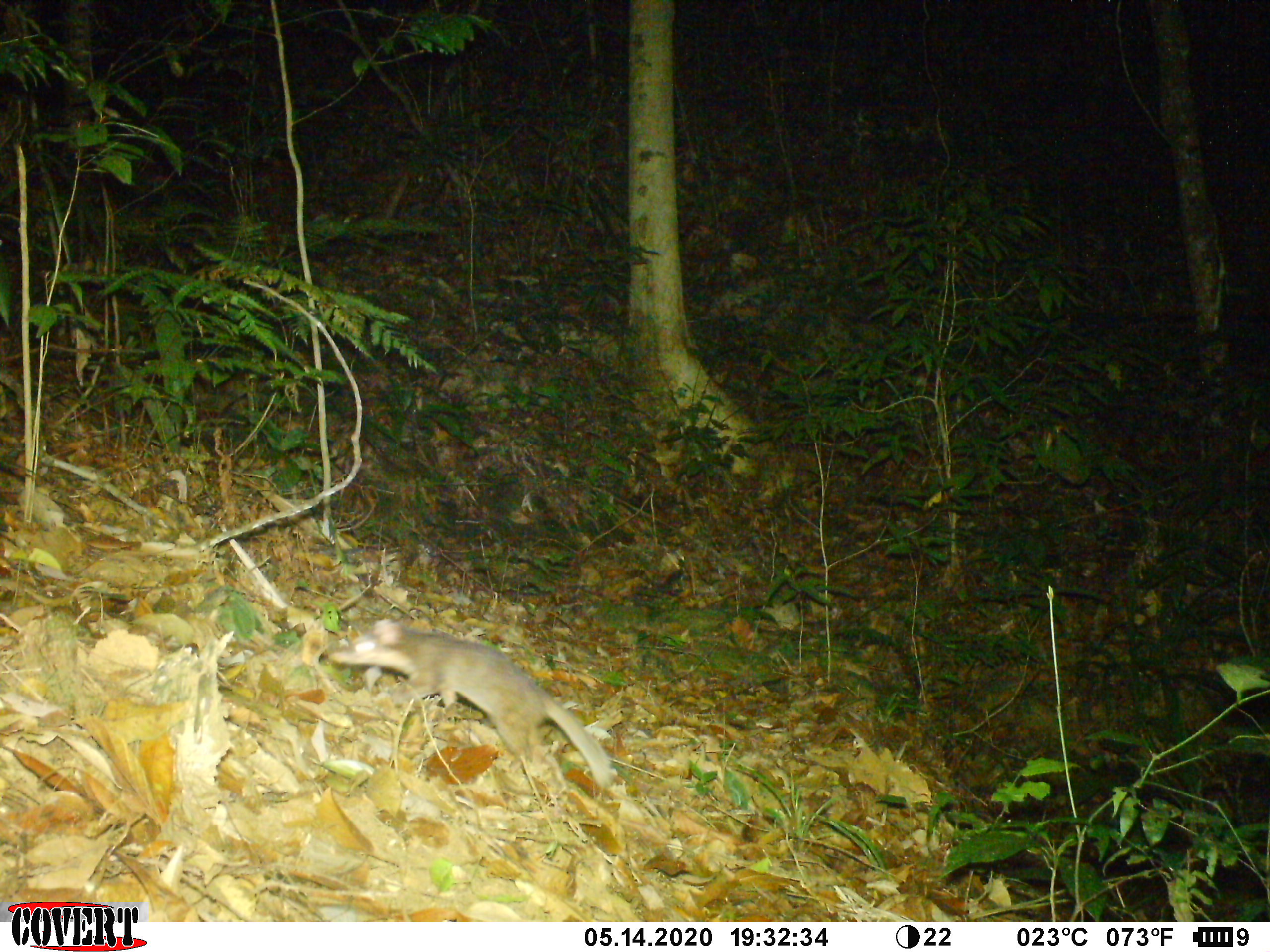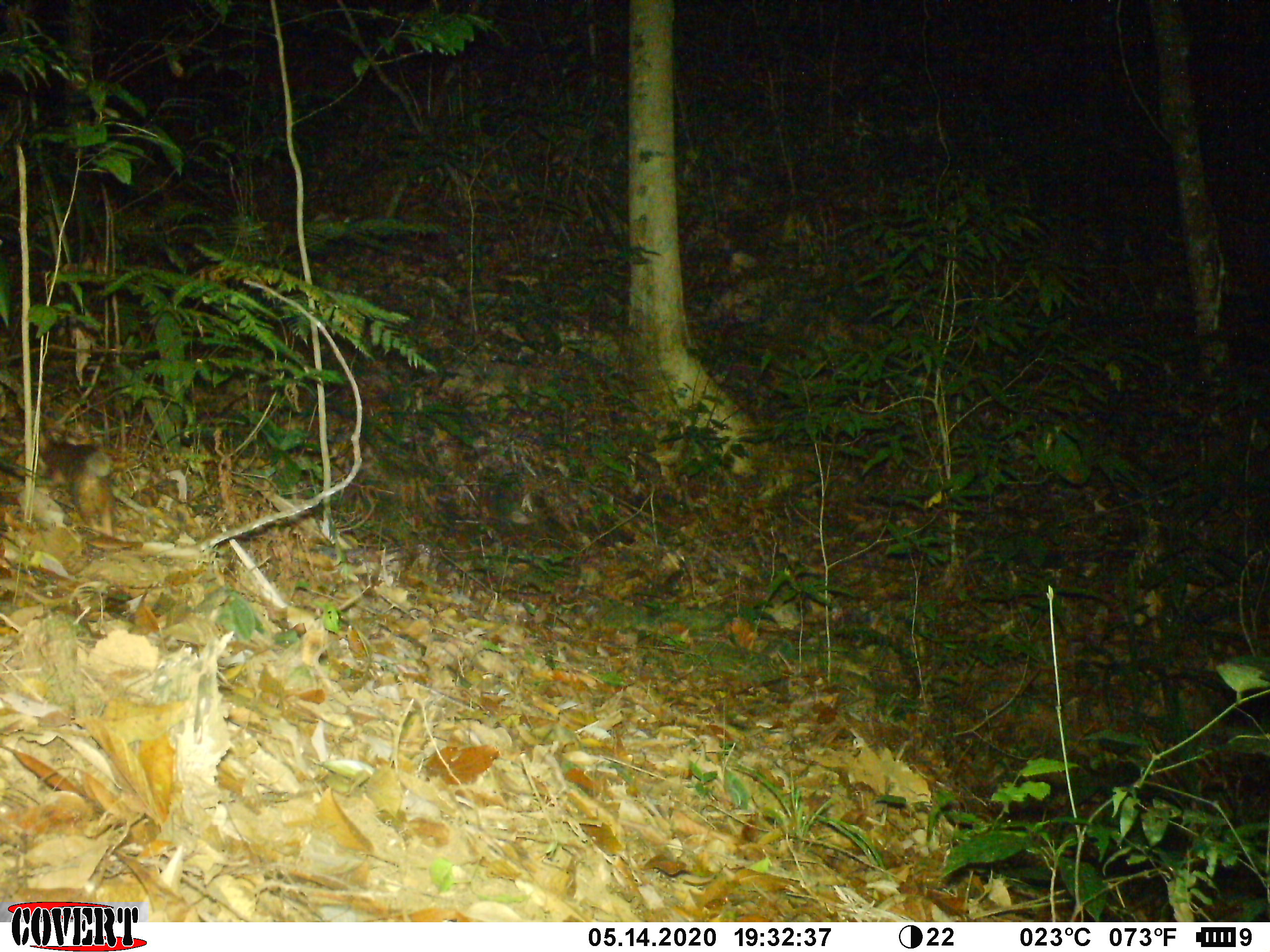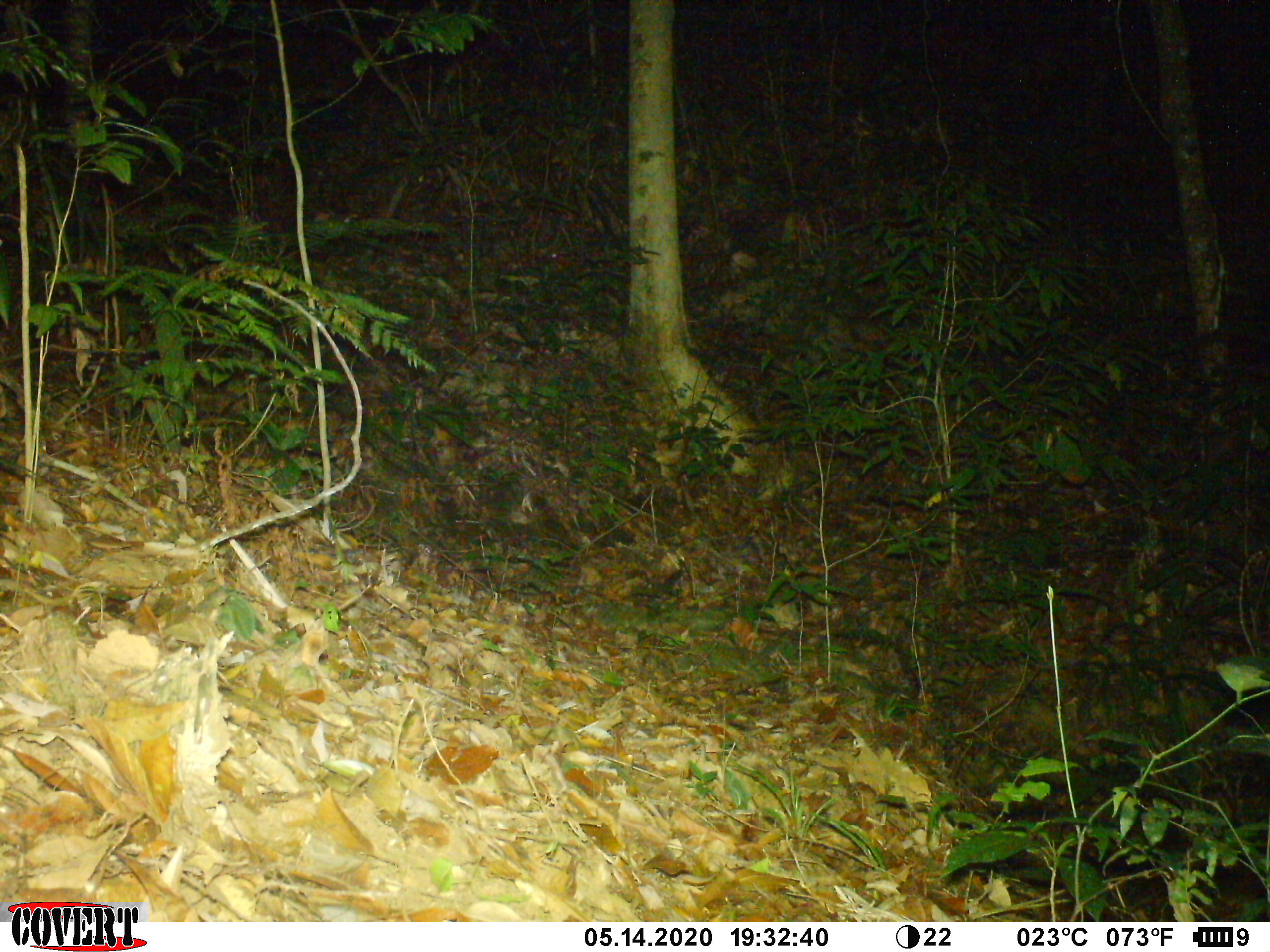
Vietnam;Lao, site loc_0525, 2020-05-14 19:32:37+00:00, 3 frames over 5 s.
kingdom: Animalia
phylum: Chordata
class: Mammalia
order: Carnivora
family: Mustelidae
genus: Melogale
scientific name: Melogale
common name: ferret badger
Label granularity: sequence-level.